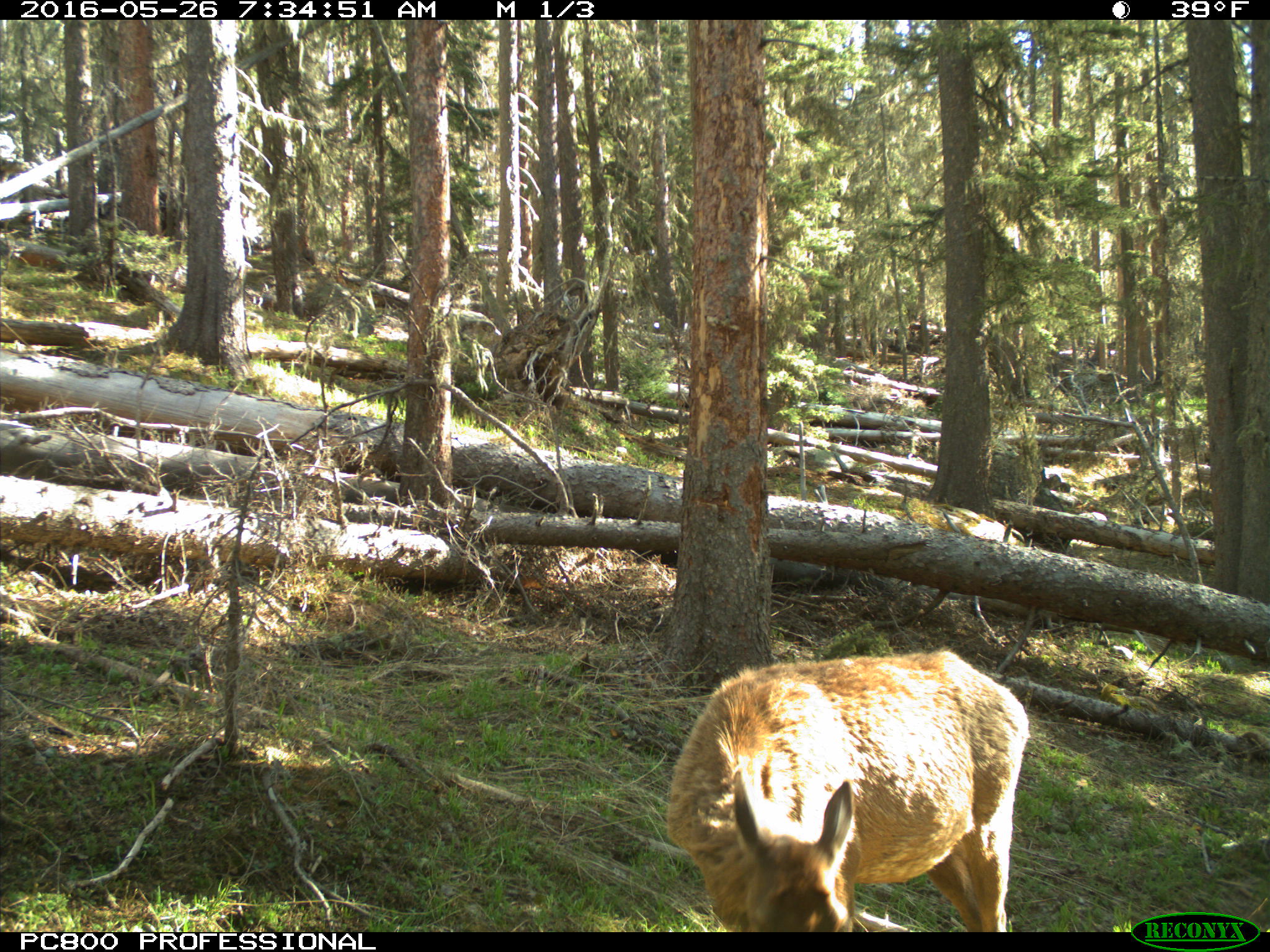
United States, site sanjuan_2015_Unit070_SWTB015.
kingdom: Animalia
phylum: Chordata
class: Mammalia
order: Artiodactyla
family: Cervidae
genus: Cervus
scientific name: Cervus elaphus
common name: red deer